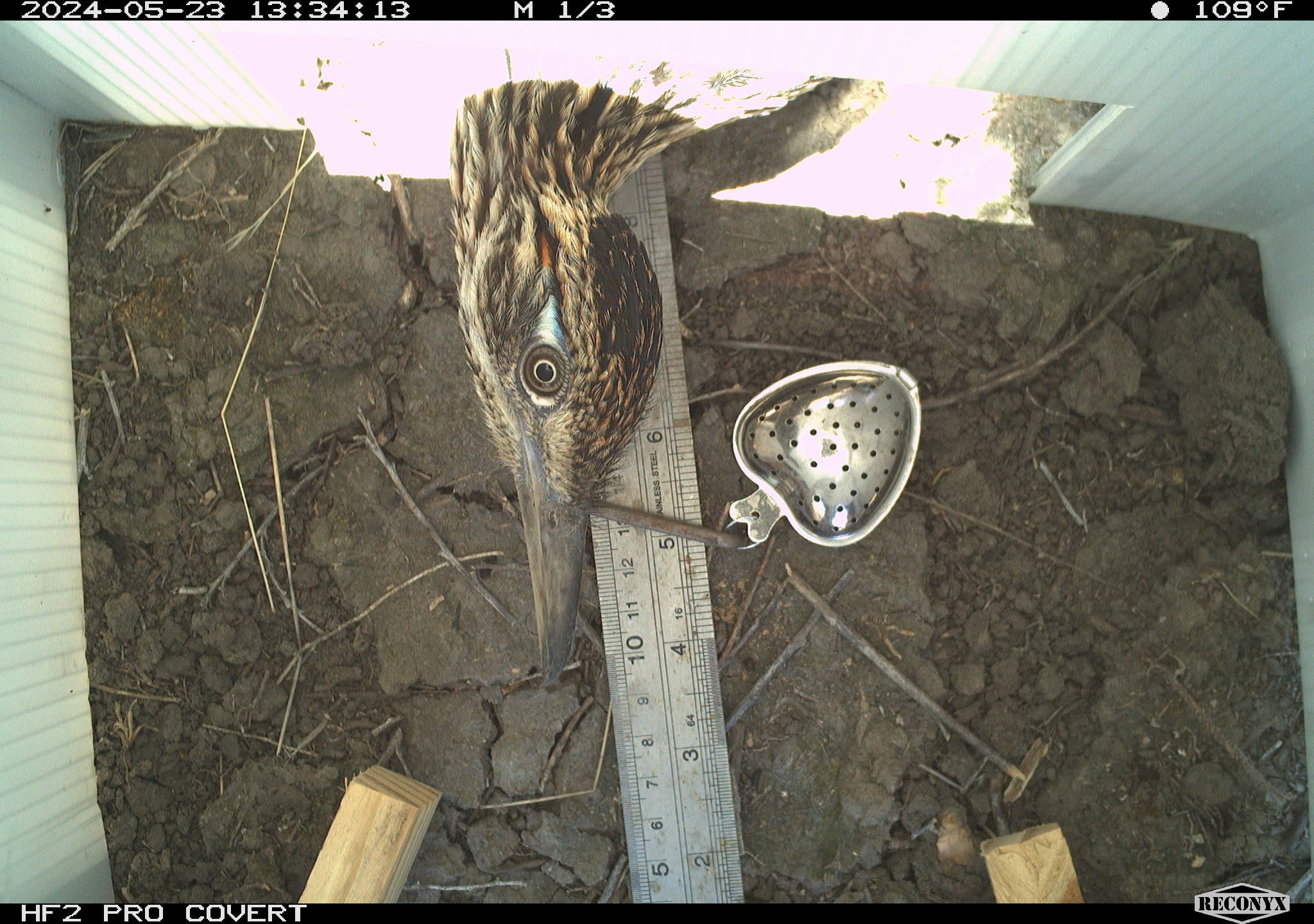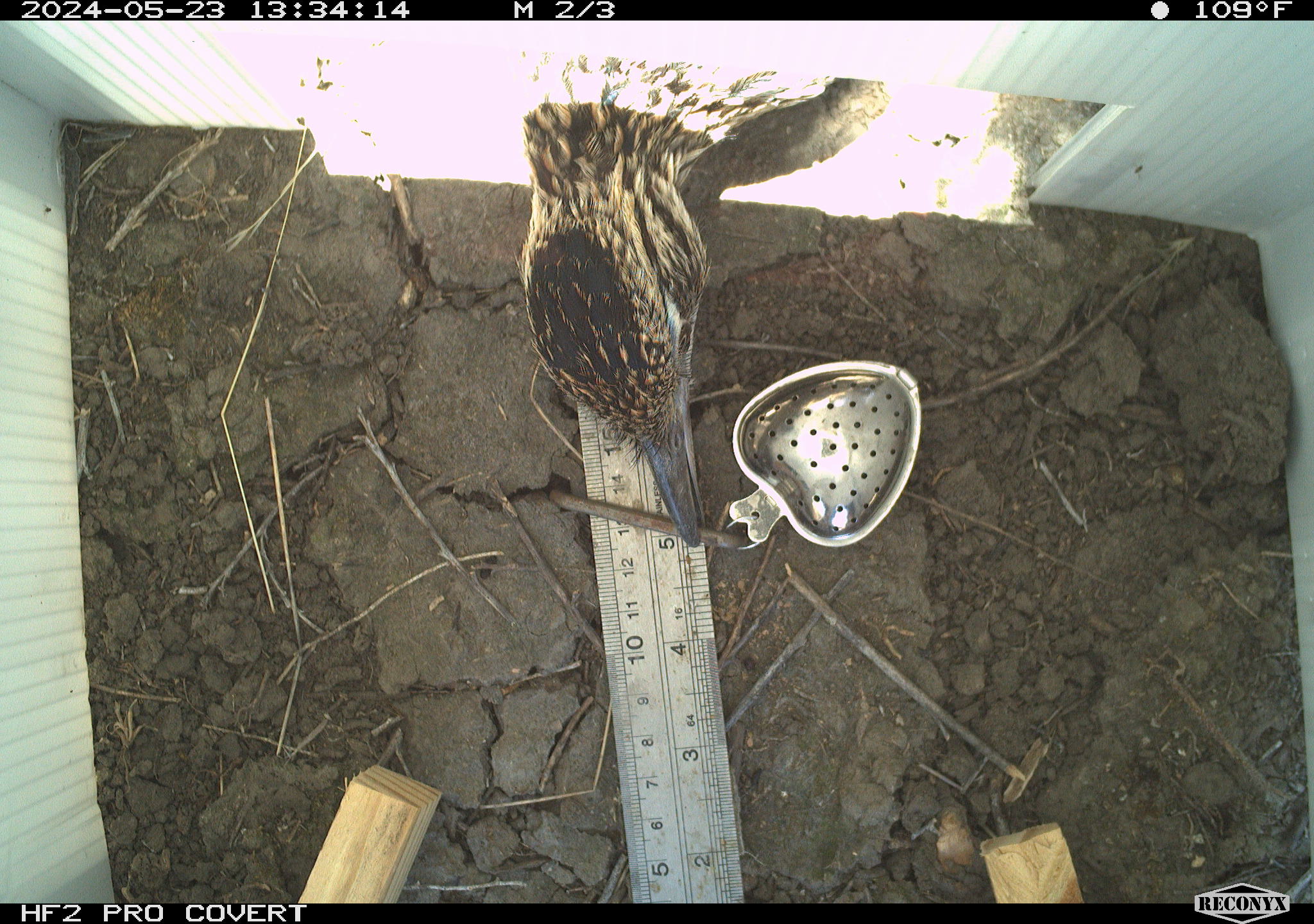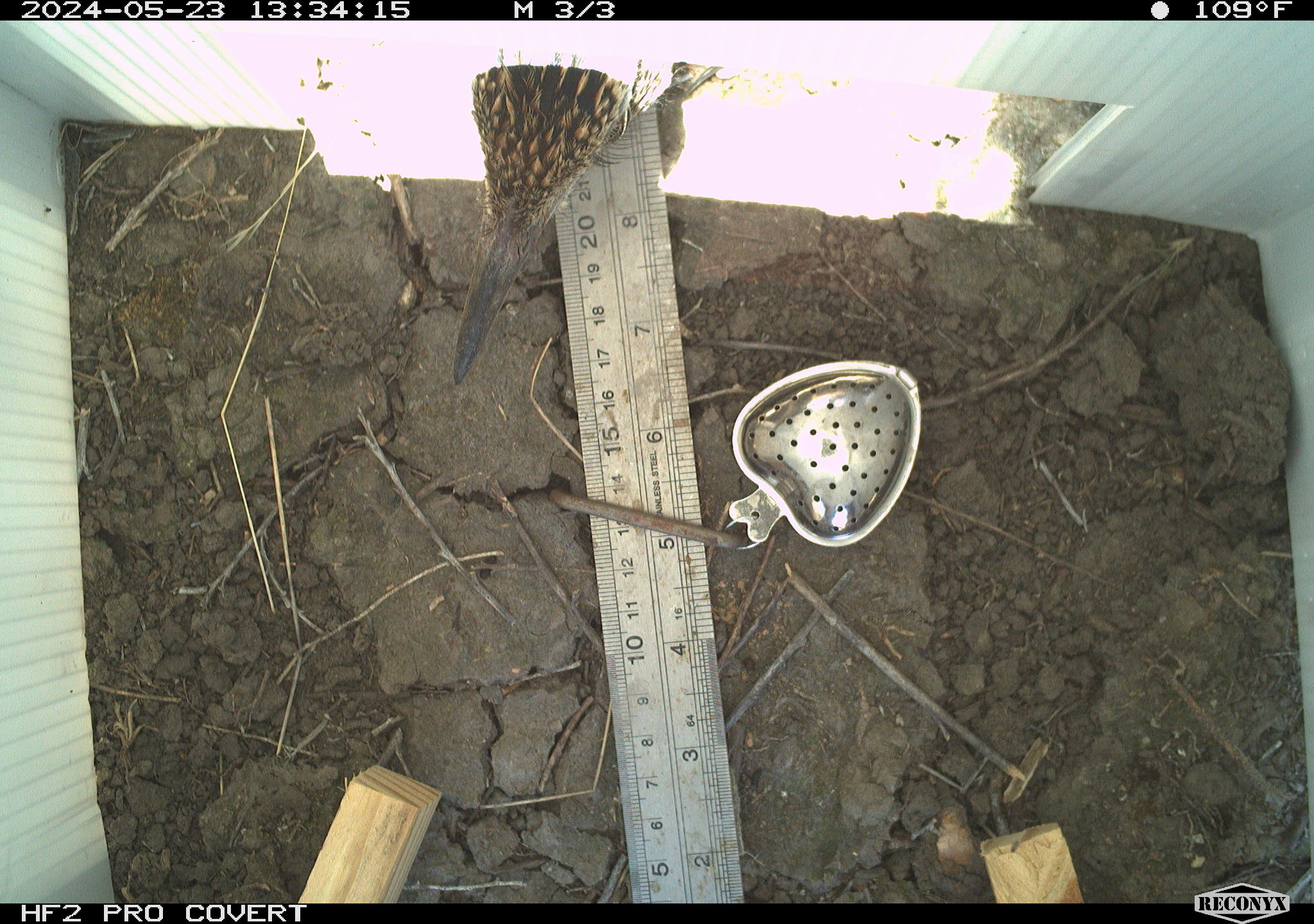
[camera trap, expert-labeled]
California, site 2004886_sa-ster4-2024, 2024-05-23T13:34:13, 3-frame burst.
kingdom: Animalia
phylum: Chordata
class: Aves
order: Cuculiformes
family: Cuculidae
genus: Geococcyx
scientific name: Geococcyx californianus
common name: greater roadrunner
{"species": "greater roadrunner (Geococcyx californianus)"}